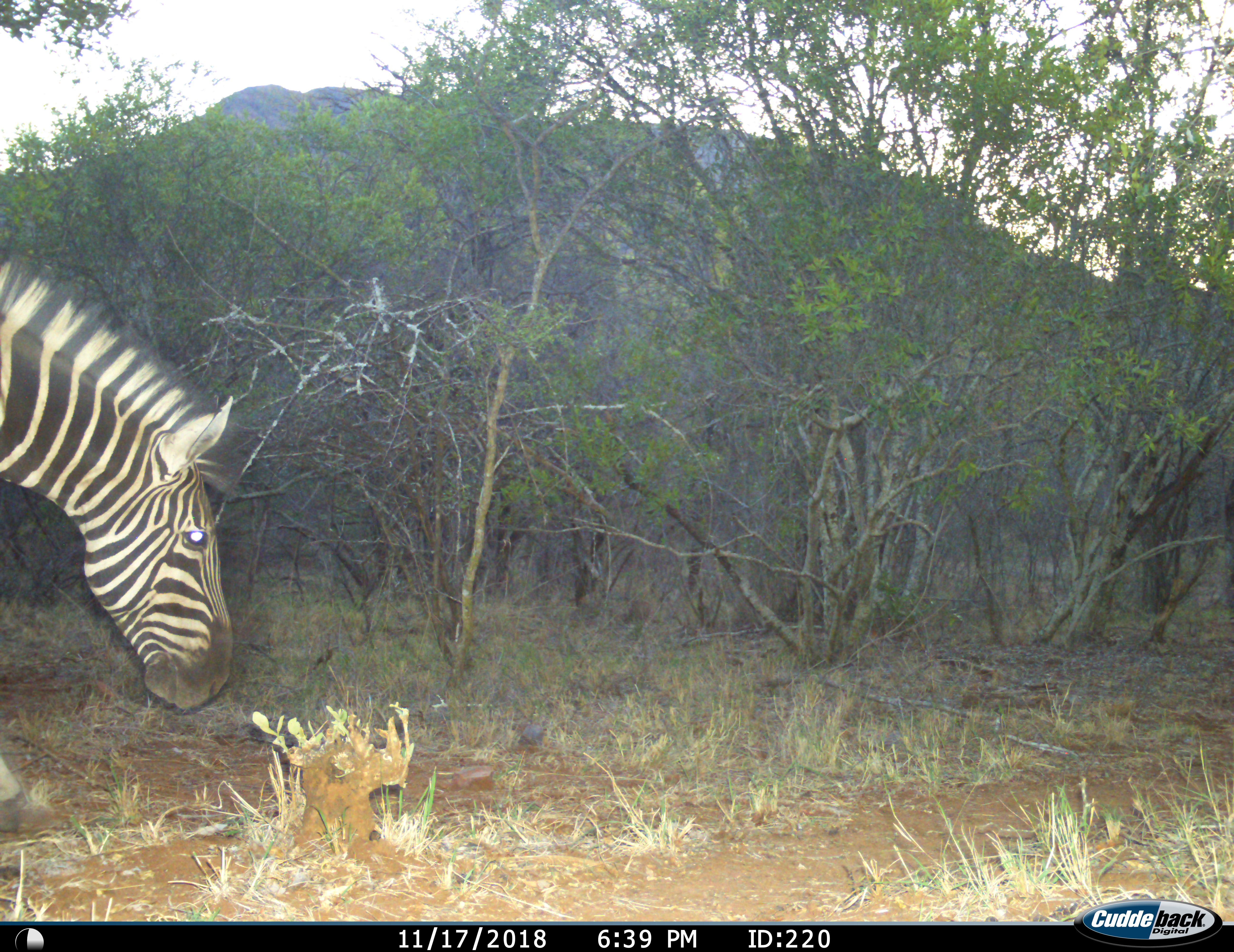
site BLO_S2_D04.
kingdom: Animalia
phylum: Chordata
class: Mammalia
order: Perissodactyla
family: Equidae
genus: Equus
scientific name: Equus quagga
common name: plains zebra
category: zebraplains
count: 1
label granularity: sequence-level